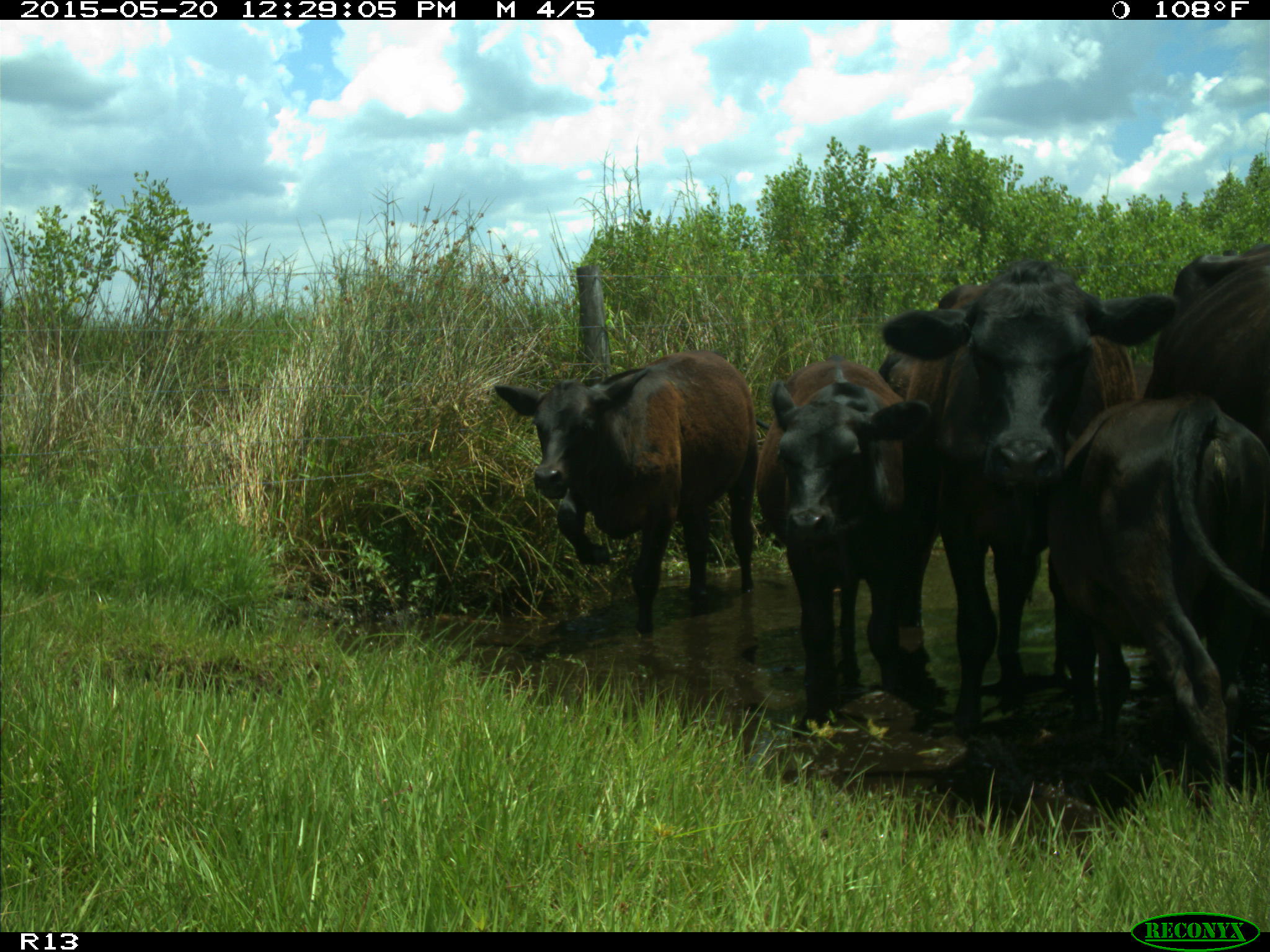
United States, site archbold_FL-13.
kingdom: Animalia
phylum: Chordata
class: Mammalia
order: Artiodactyla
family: Bovidae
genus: Bos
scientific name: Bos taurus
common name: domestic cow